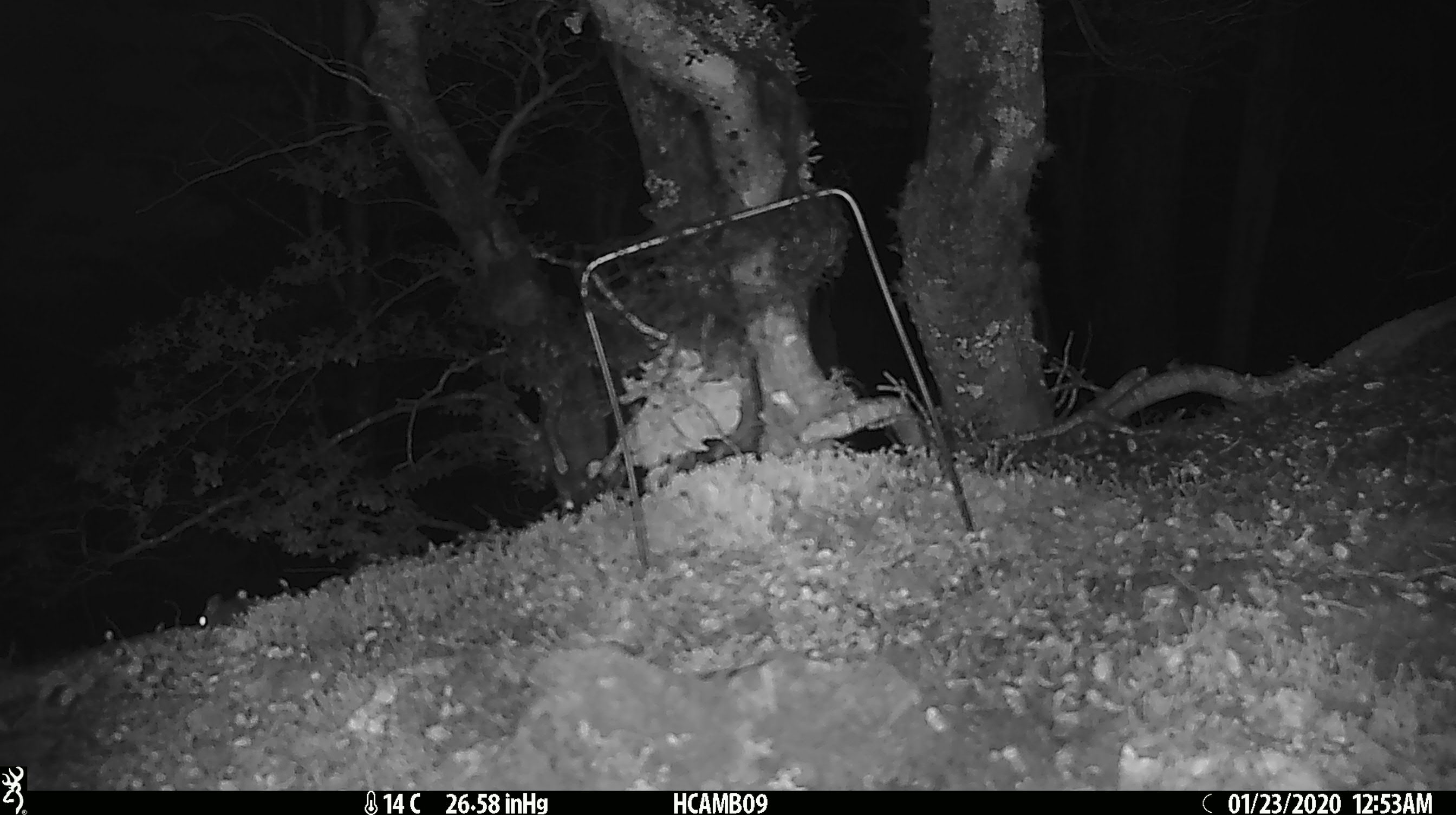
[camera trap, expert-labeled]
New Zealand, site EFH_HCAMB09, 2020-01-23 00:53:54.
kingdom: Animalia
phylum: Chordata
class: Mammalia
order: Rodentia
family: Muridae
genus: Mus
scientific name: Mus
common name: mouse